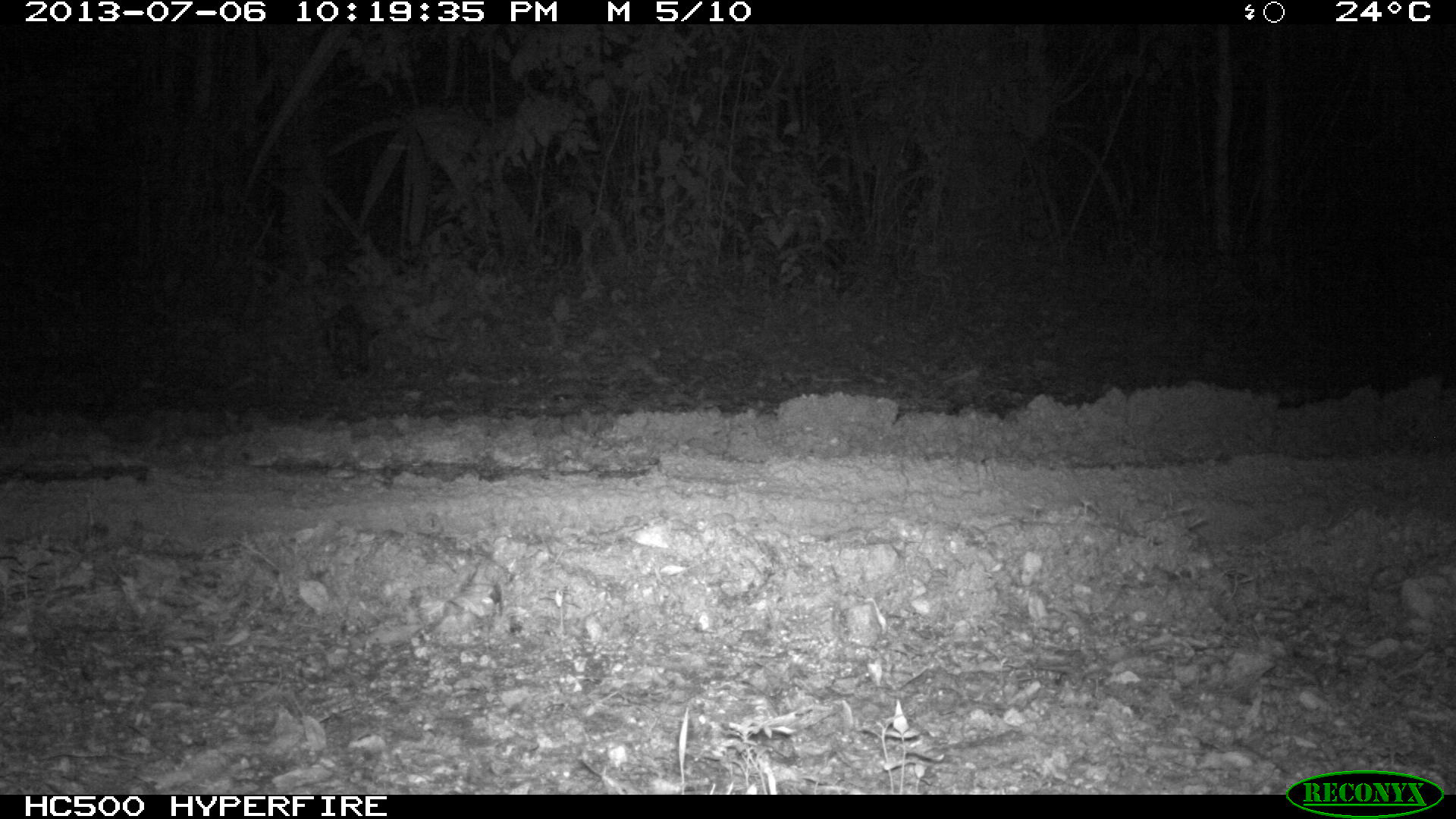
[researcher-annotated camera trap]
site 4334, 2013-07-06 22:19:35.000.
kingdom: Animalia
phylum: Chordata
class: Mammalia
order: Didelphimorphia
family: Didelphidae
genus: Didelphis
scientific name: Didelphis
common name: american opossums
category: didelphis sp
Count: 1.